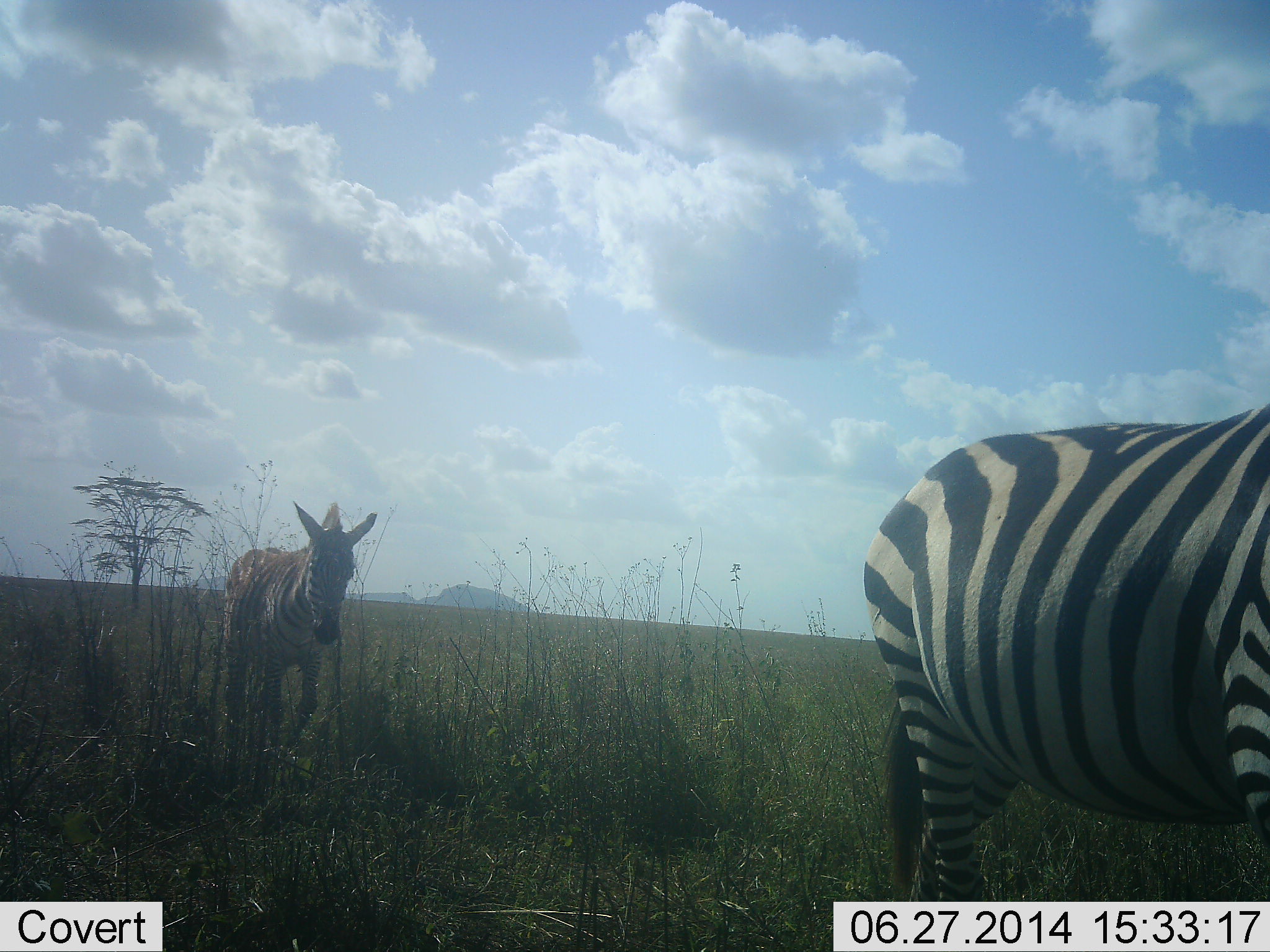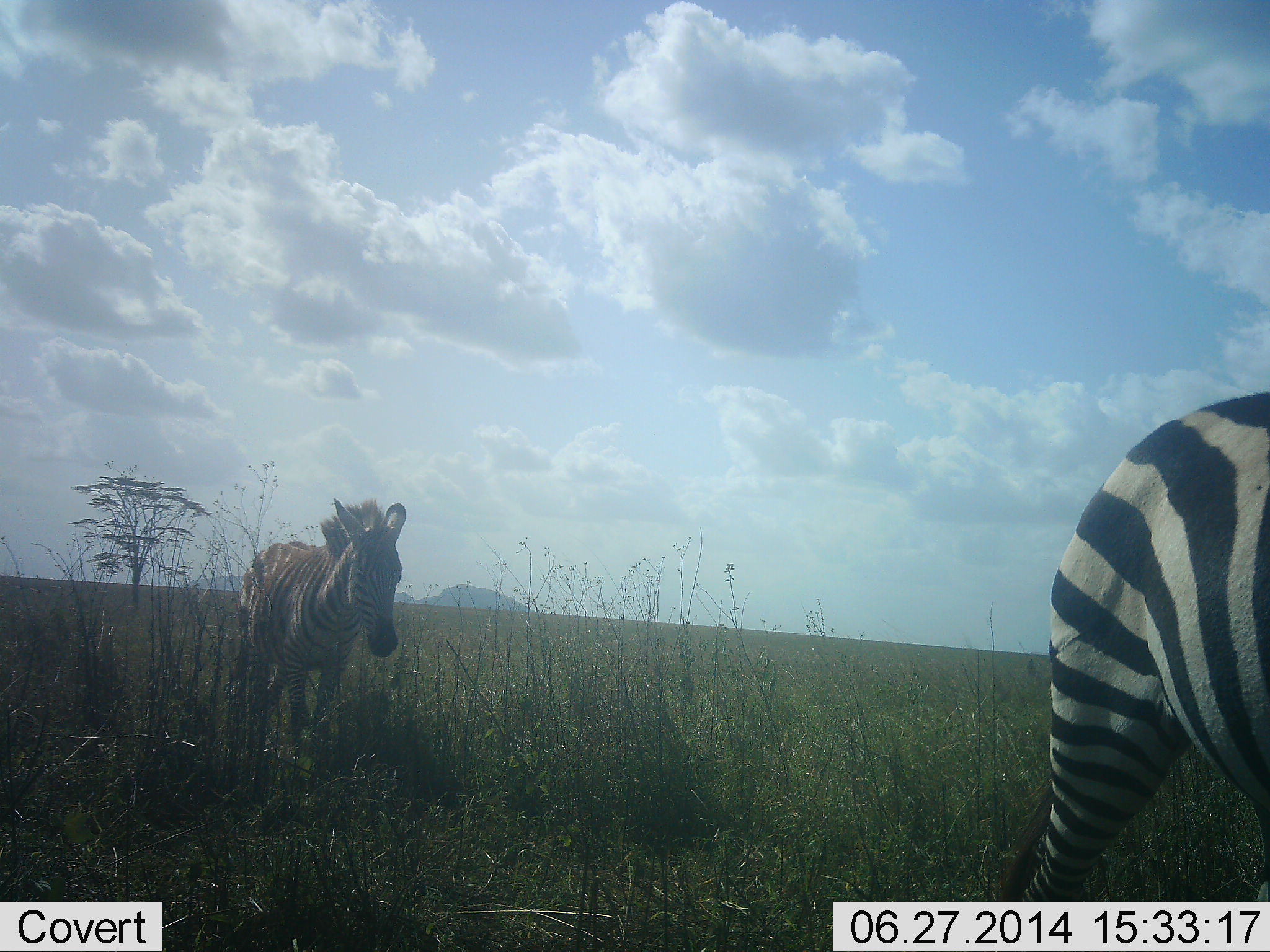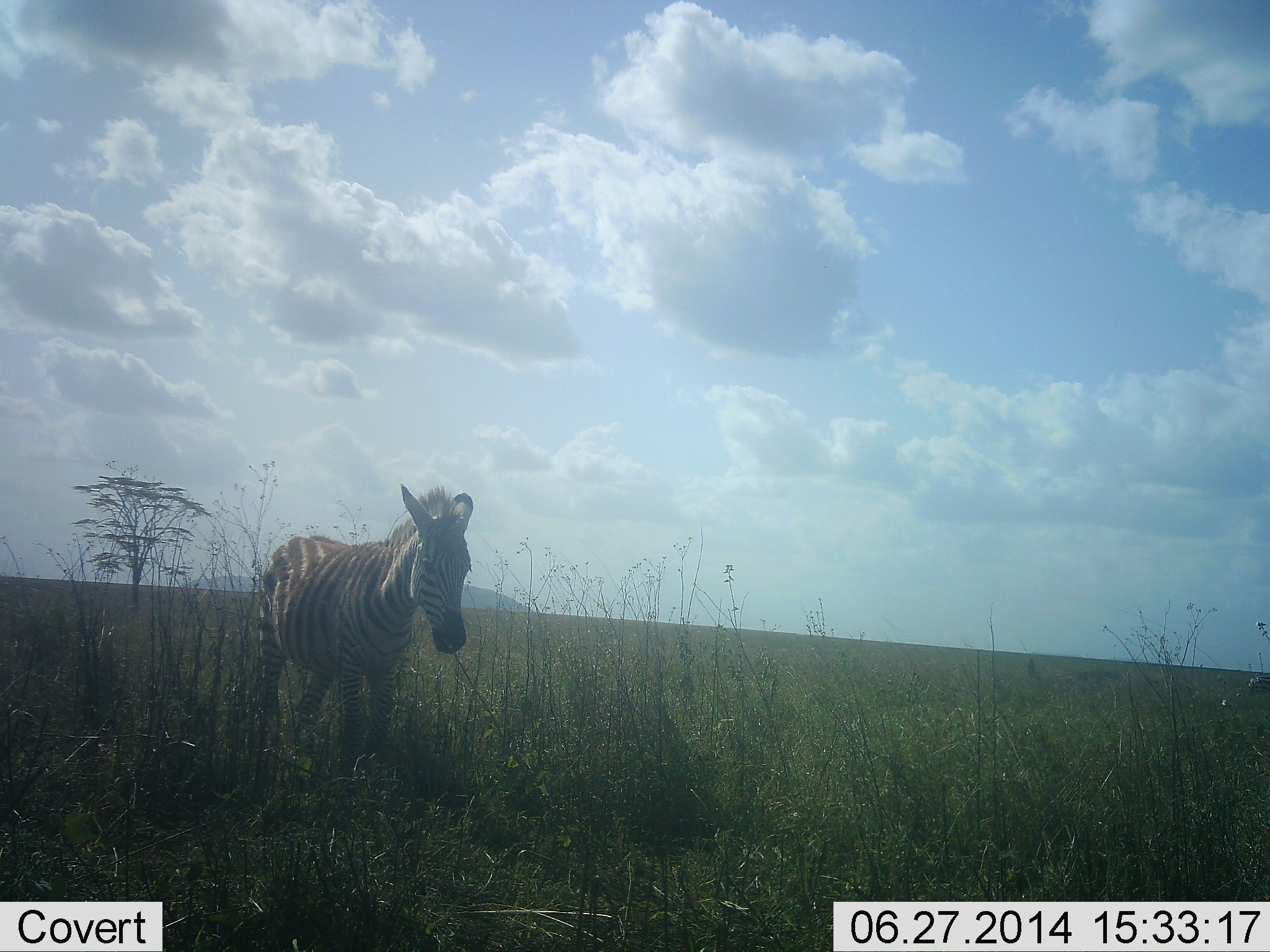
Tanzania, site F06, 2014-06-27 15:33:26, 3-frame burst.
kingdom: Animalia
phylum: Chordata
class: Mammalia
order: Perissodactyla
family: Equidae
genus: Equus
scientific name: Equus quagga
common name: plains zebra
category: zebra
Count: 2.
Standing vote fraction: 10%.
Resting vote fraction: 0%.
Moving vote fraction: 90%.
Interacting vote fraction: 0%.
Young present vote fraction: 10%.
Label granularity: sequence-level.